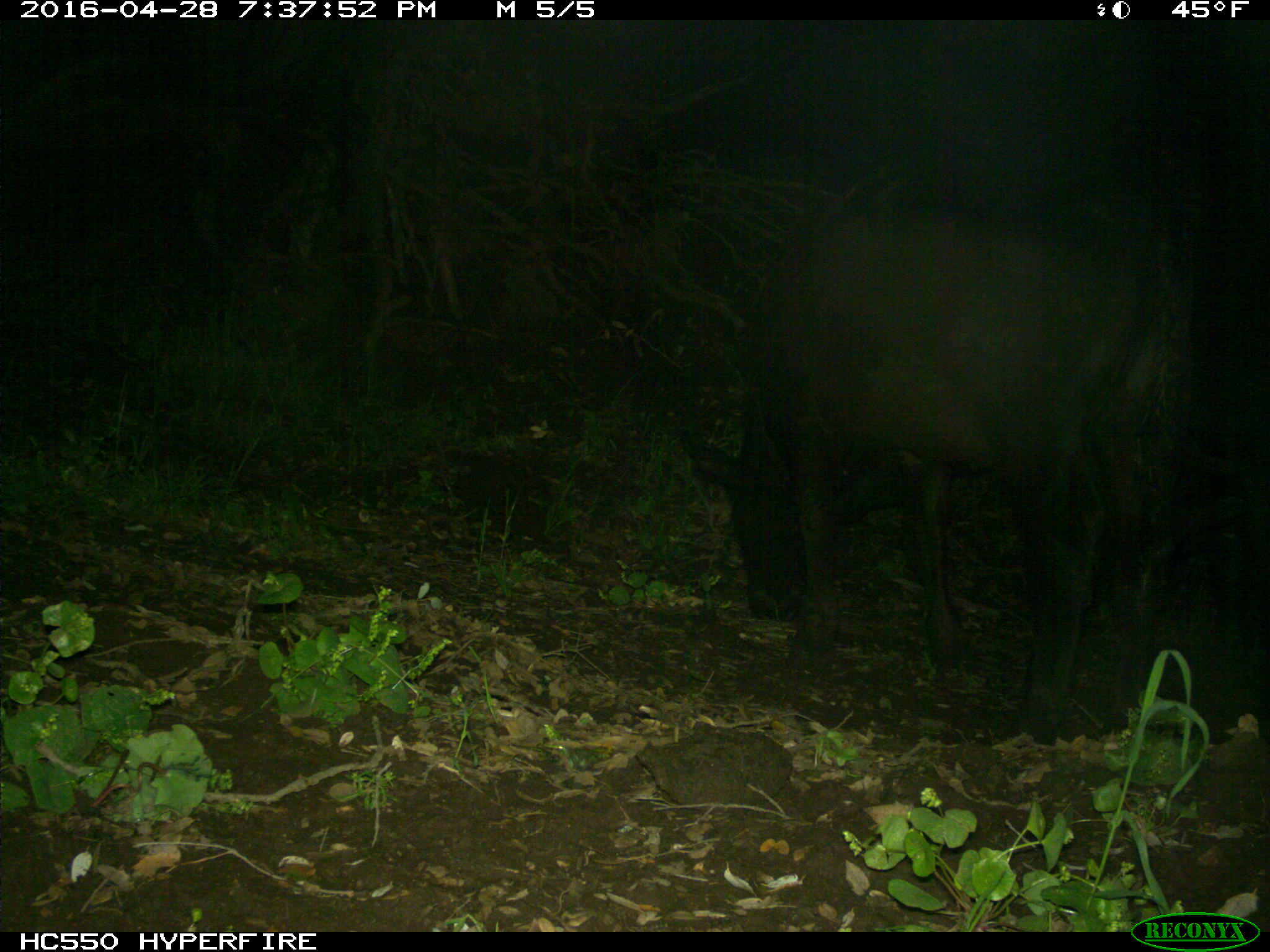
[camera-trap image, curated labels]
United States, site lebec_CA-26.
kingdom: Animalia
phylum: Chordata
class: Mammalia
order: Artiodactyla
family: Bovidae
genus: Bos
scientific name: Bos taurus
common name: domestic cow